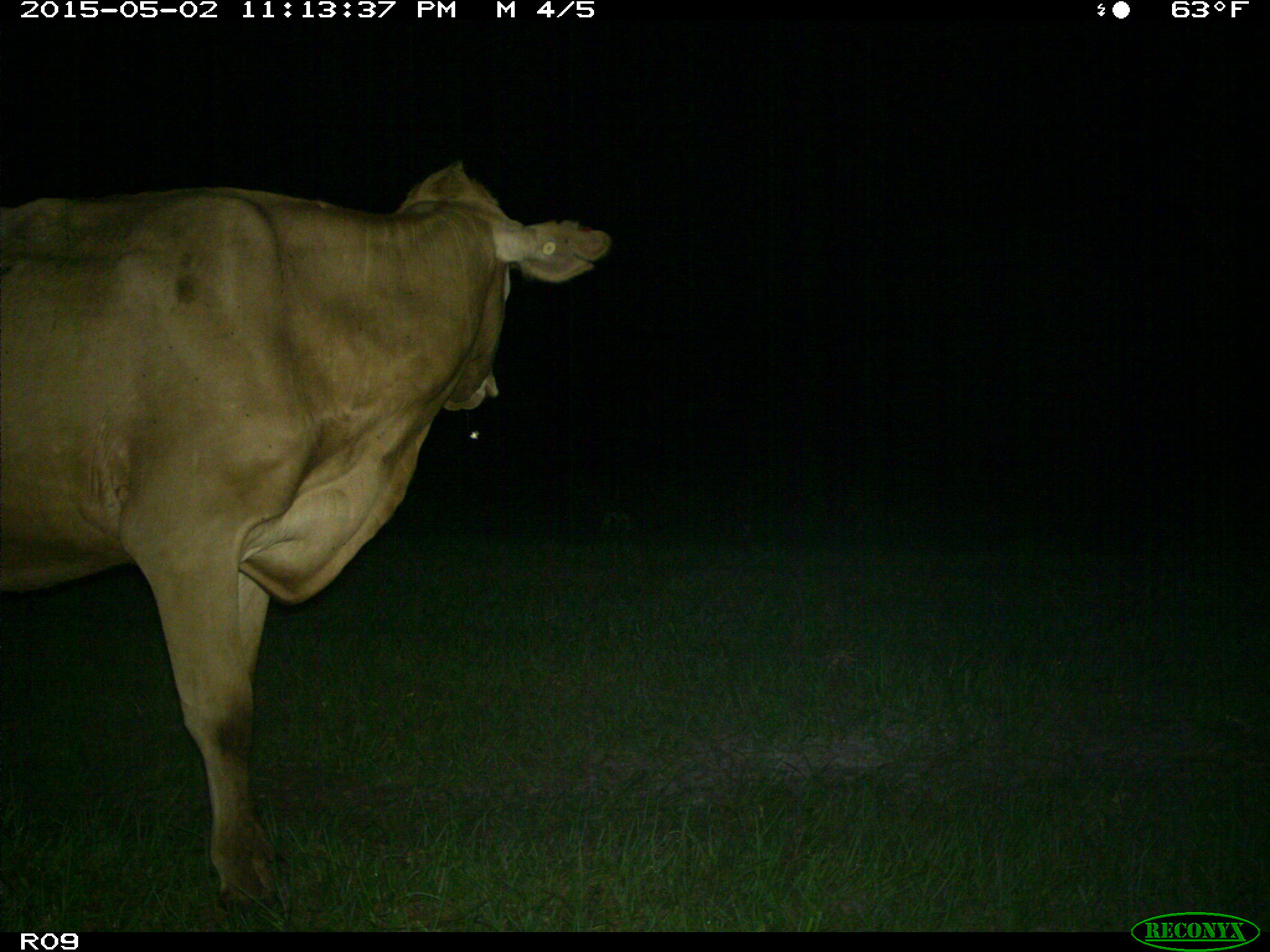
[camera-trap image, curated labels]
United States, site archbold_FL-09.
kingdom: Animalia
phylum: Chordata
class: Mammalia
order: Artiodactyla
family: Bovidae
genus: Bos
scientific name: Bos taurus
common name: domestic cow